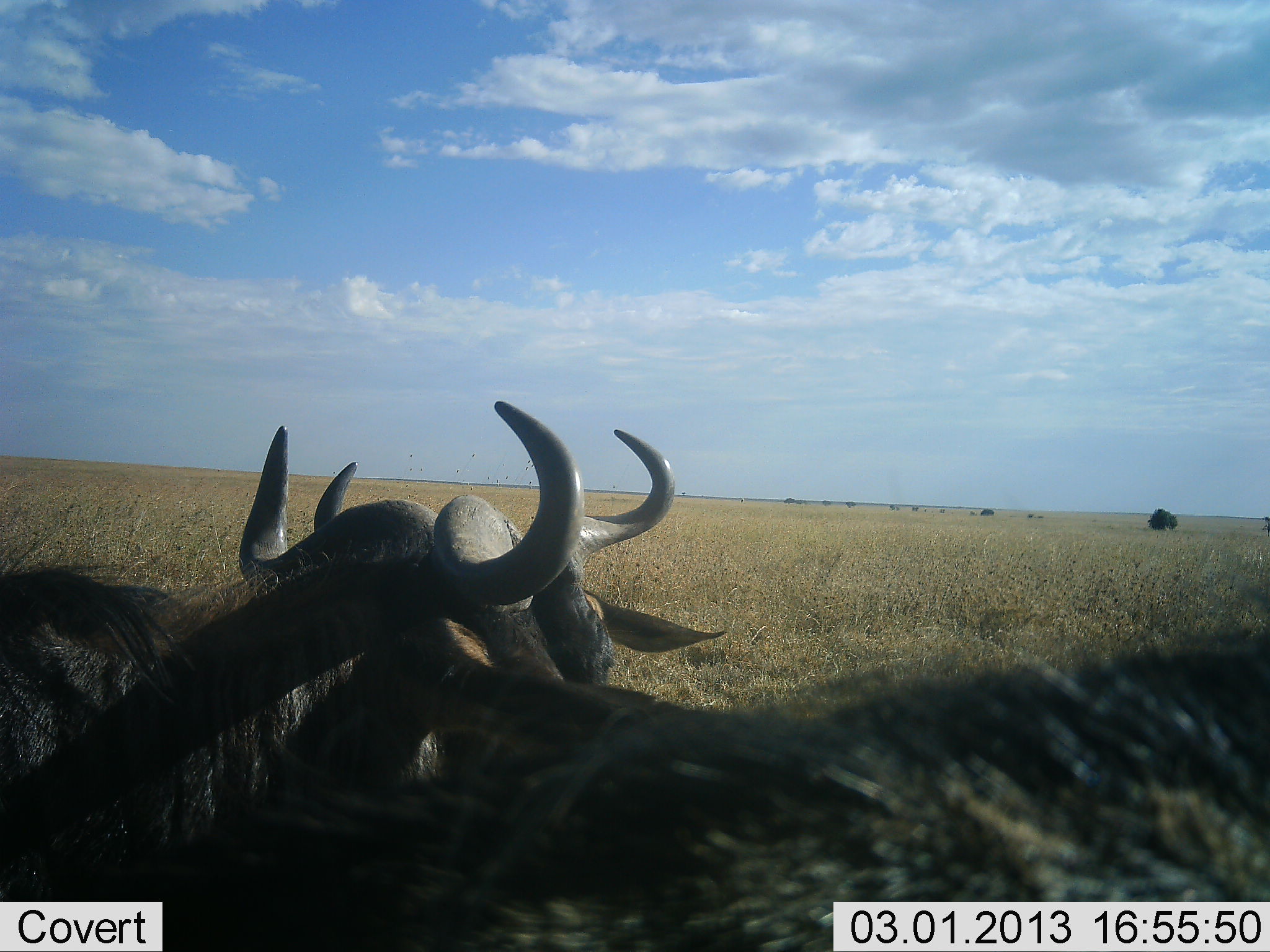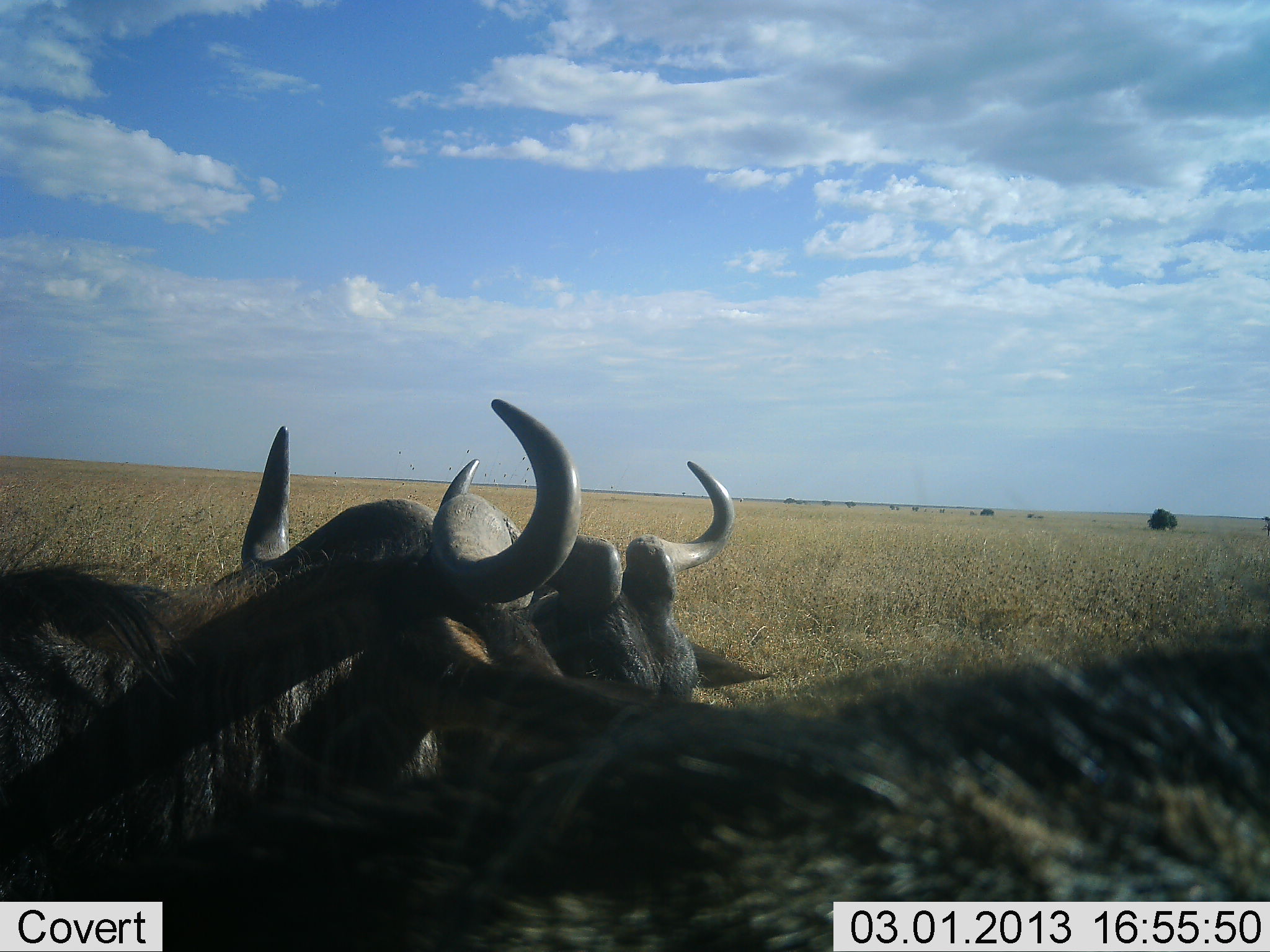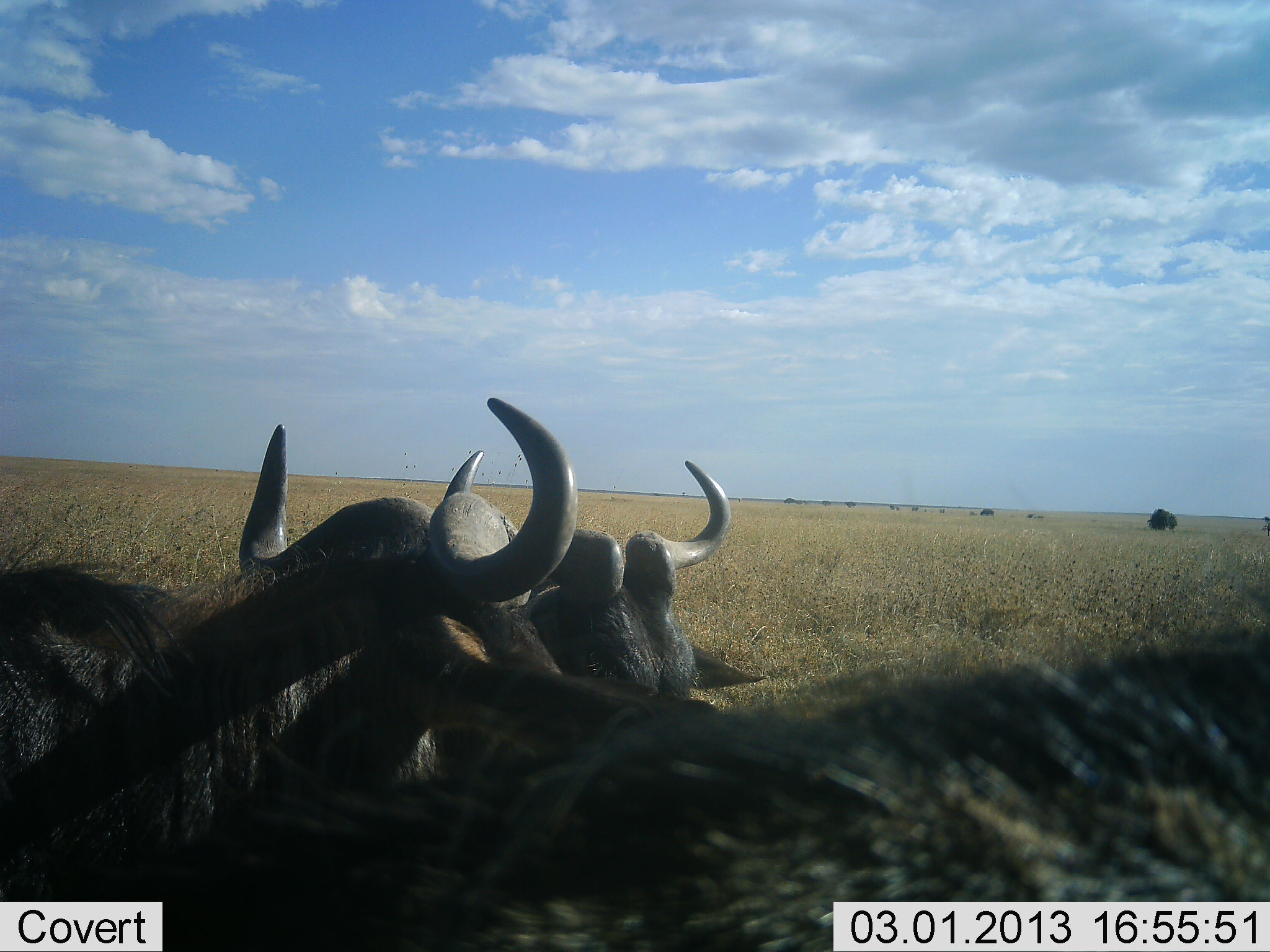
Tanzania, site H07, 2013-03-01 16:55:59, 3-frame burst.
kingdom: Animalia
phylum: Chordata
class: Mammalia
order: Artiodactyla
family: Bovidae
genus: Connochaetes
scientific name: Connochaetes taurinus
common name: blue wildebeest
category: wildebeest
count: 3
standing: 40%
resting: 70%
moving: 0%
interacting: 10%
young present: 0%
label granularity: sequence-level